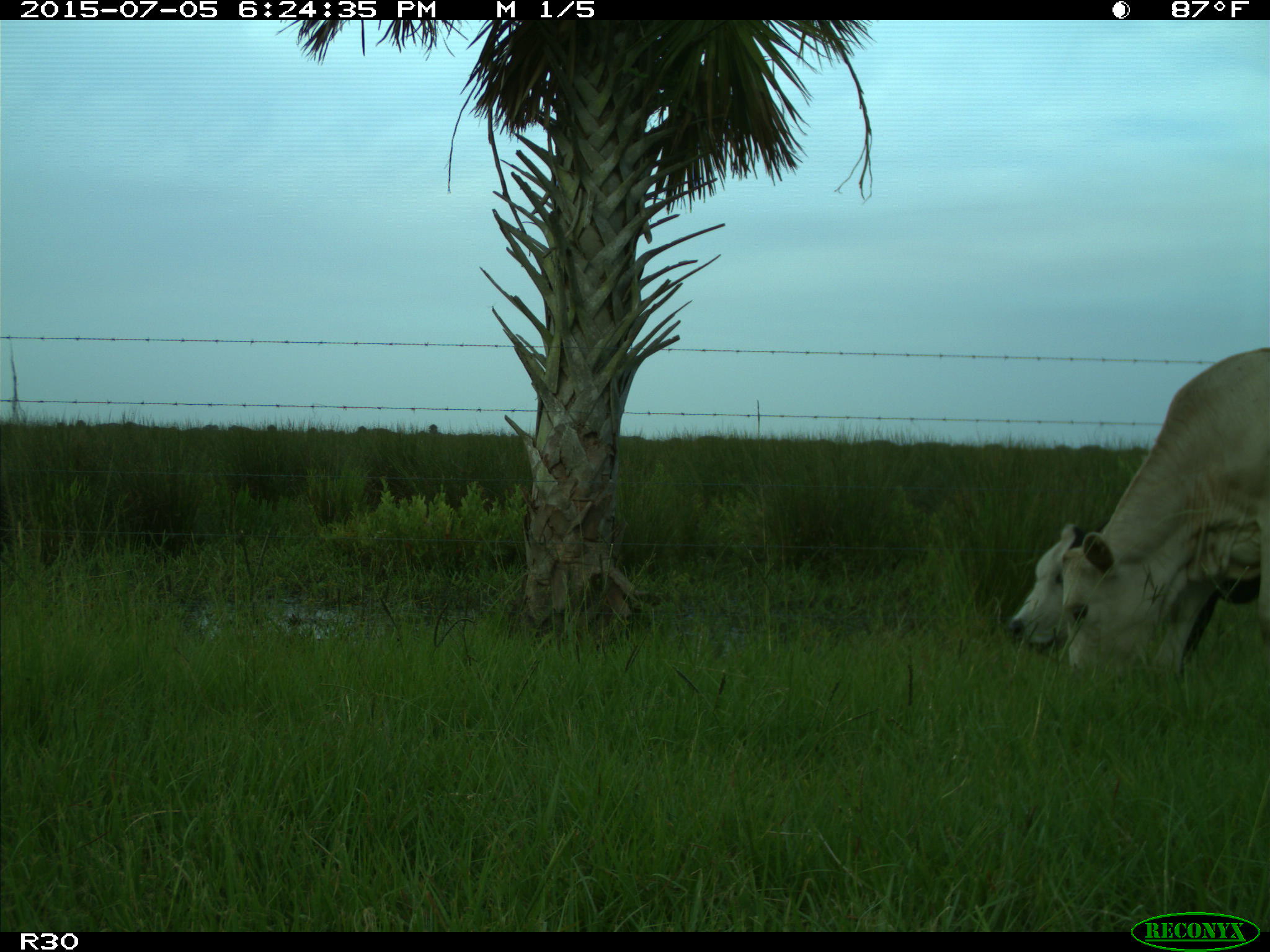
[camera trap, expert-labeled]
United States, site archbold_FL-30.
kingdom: Animalia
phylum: Chordata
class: Mammalia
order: Artiodactyla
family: Bovidae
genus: Bos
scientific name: Bos taurus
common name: domestic cow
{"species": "Bos taurus (domestic cow)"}